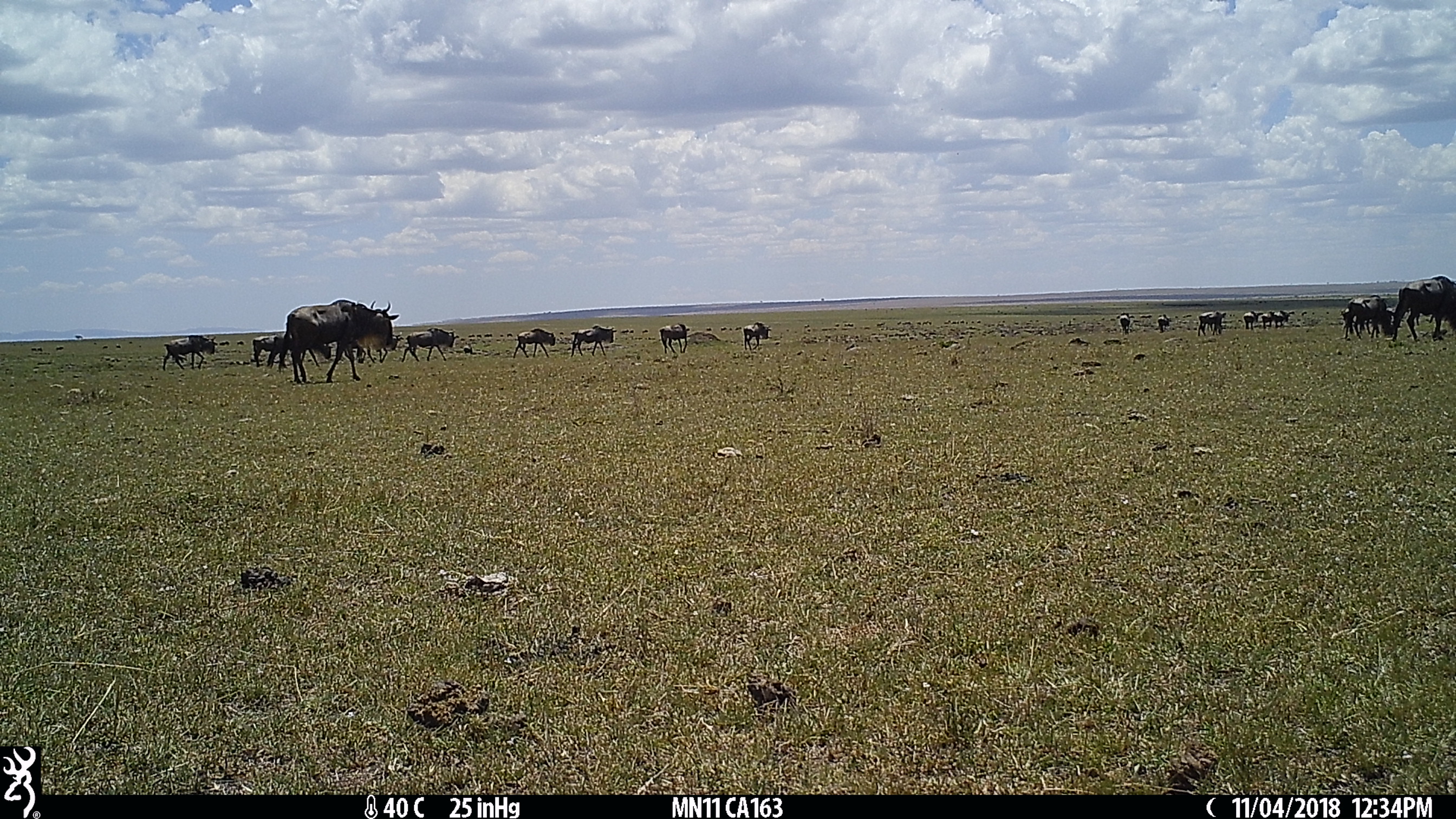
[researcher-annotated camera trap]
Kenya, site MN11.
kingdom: Animalia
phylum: Chordata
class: Mammalia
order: Artiodactyla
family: Bovidae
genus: Connochaetes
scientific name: Connochaetes taurinus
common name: blue wildebeest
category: wildebeest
Wildebeest (blue wildebeest) (Connochaetes taurinus).